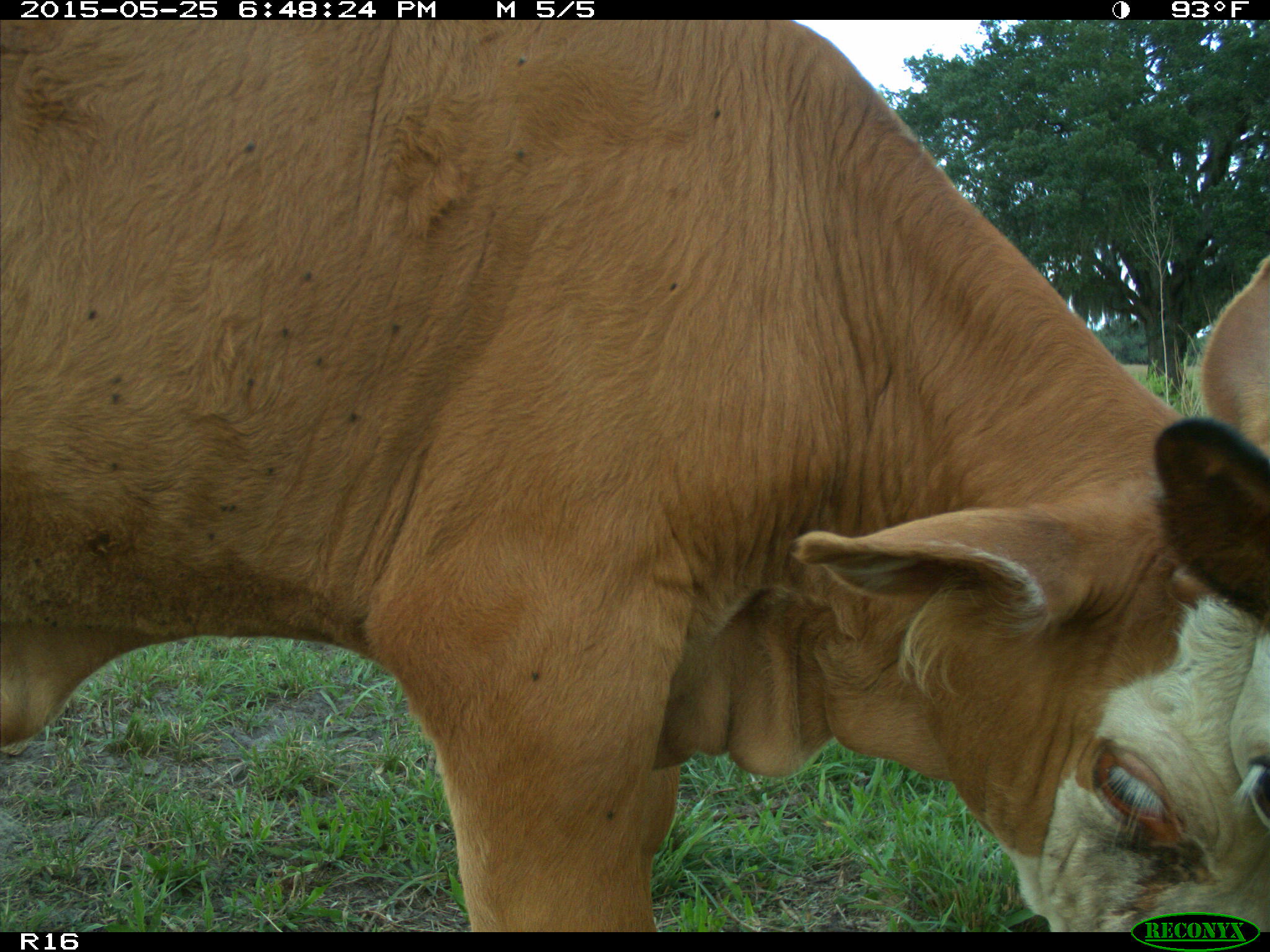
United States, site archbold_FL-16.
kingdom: Animalia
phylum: Chordata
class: Mammalia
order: Artiodactyla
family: Bovidae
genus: Bos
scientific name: Bos taurus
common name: domestic cow